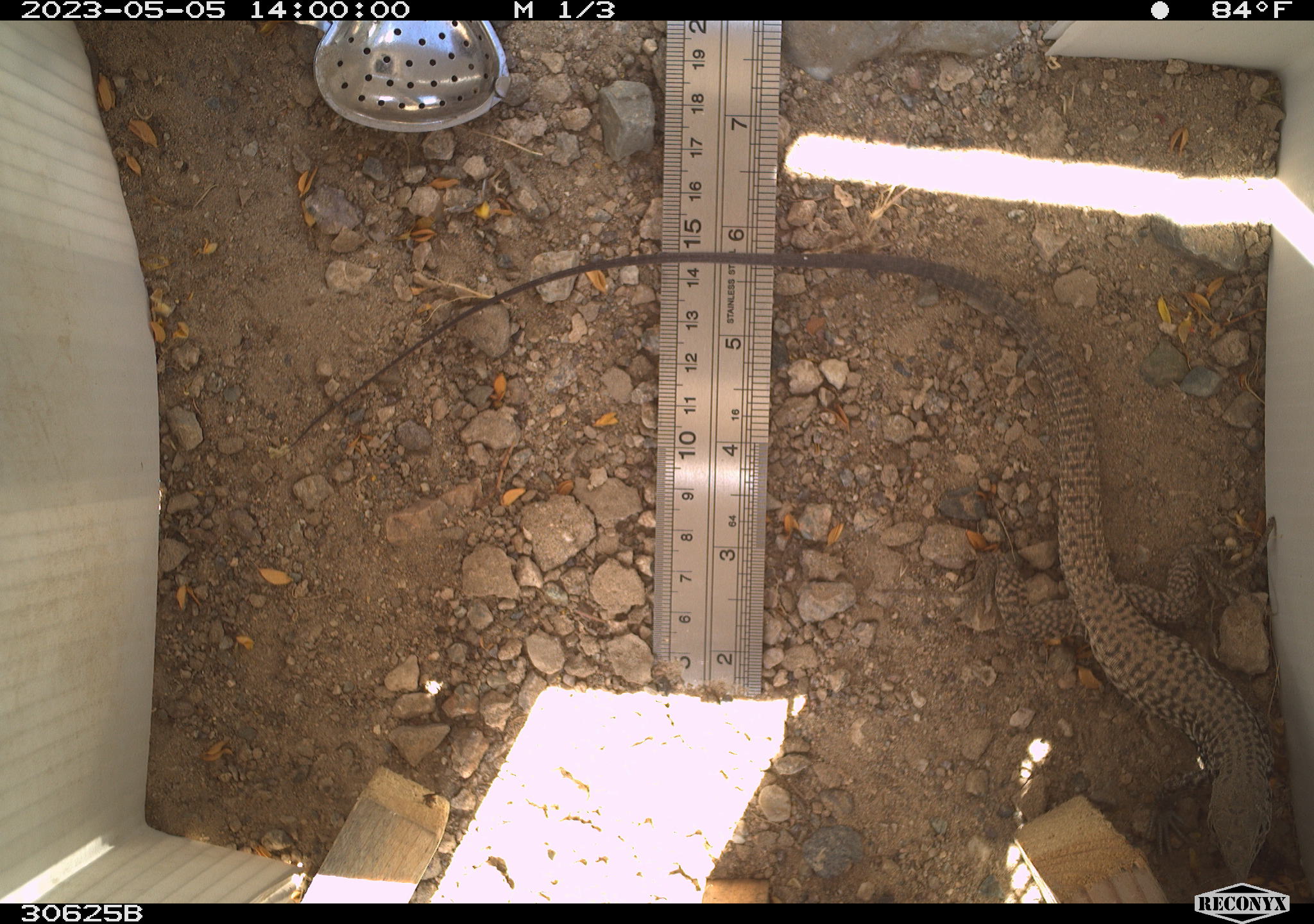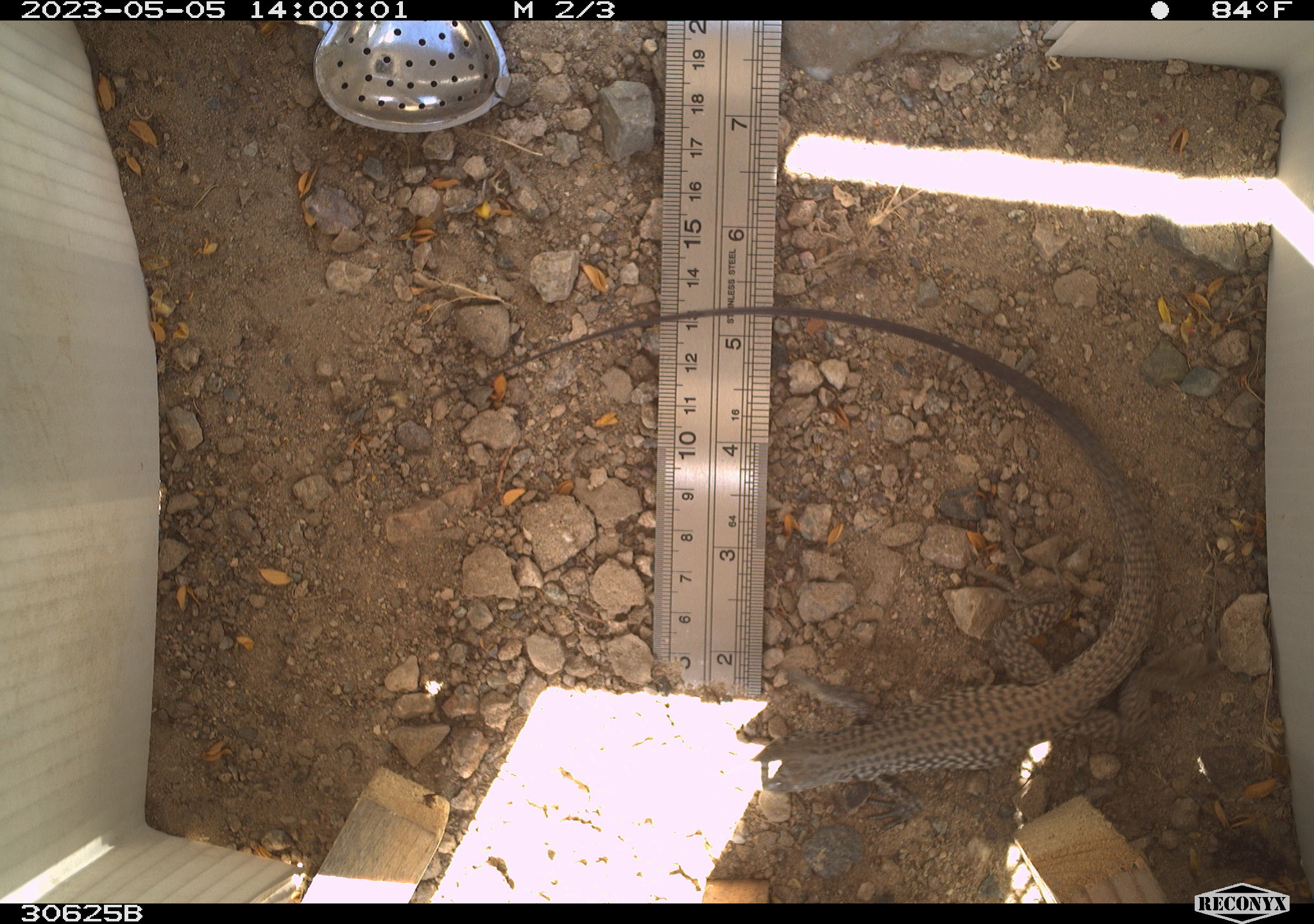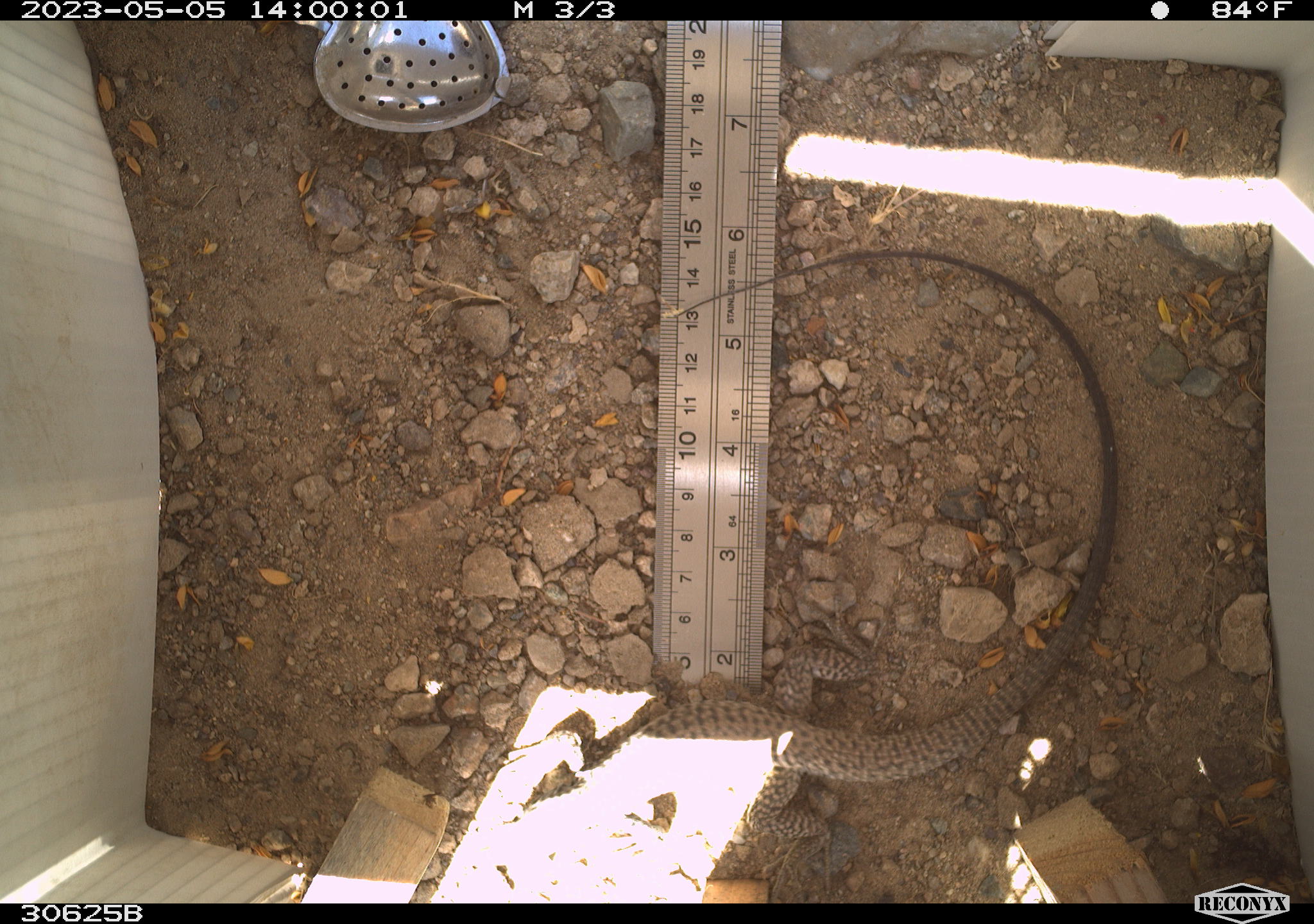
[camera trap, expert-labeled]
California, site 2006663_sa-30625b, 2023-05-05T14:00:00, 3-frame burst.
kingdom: Animalia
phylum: Chordata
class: Reptilia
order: Squamata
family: Teiidae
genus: Aspidoscelis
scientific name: Aspidoscelis tigris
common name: western whiptail